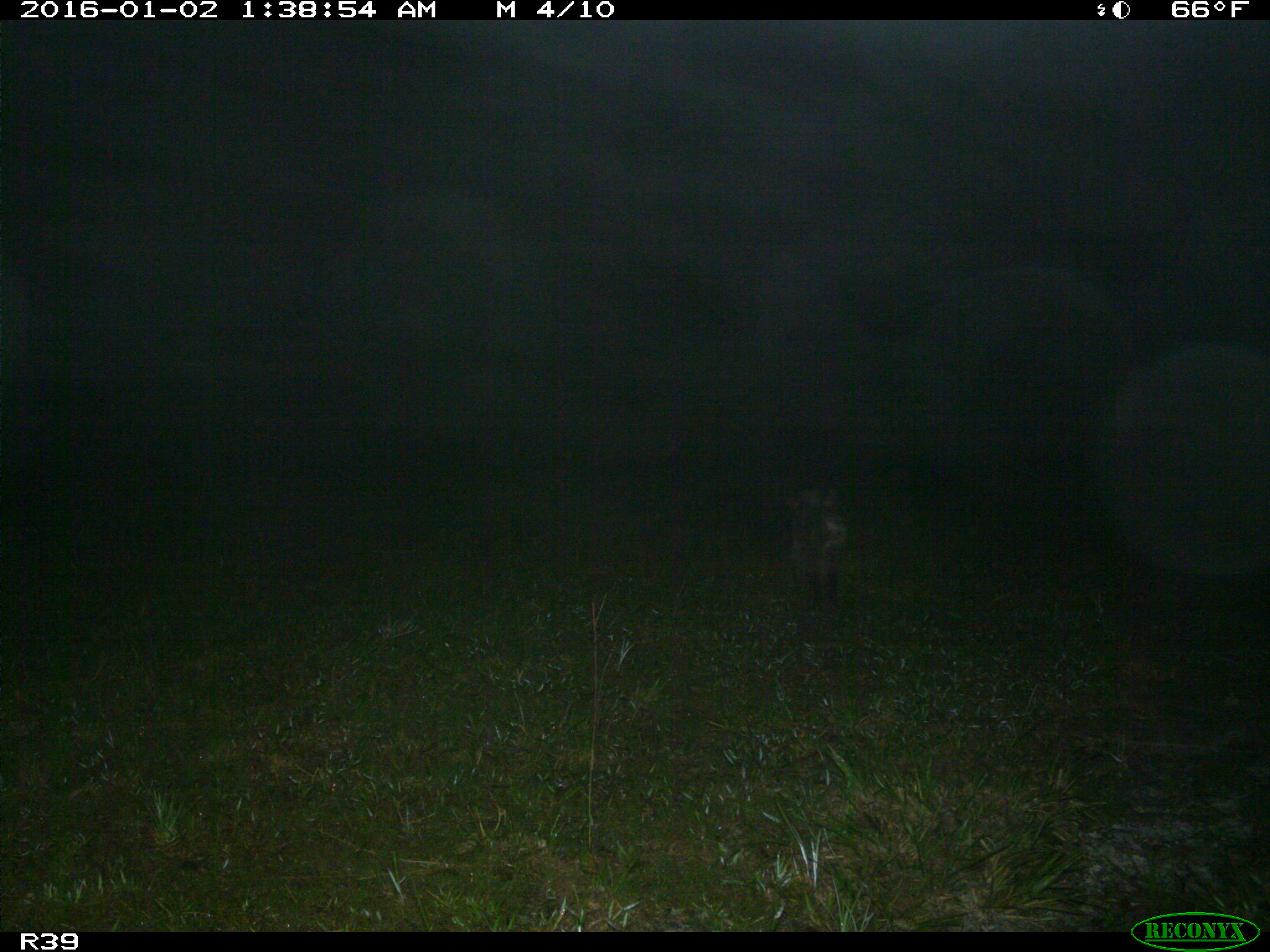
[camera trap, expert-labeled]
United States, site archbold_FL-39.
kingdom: Animalia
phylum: Chordata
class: Mammalia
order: Carnivora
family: Procyonidae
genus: Procyon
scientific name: Procyon lotor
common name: common raccoon